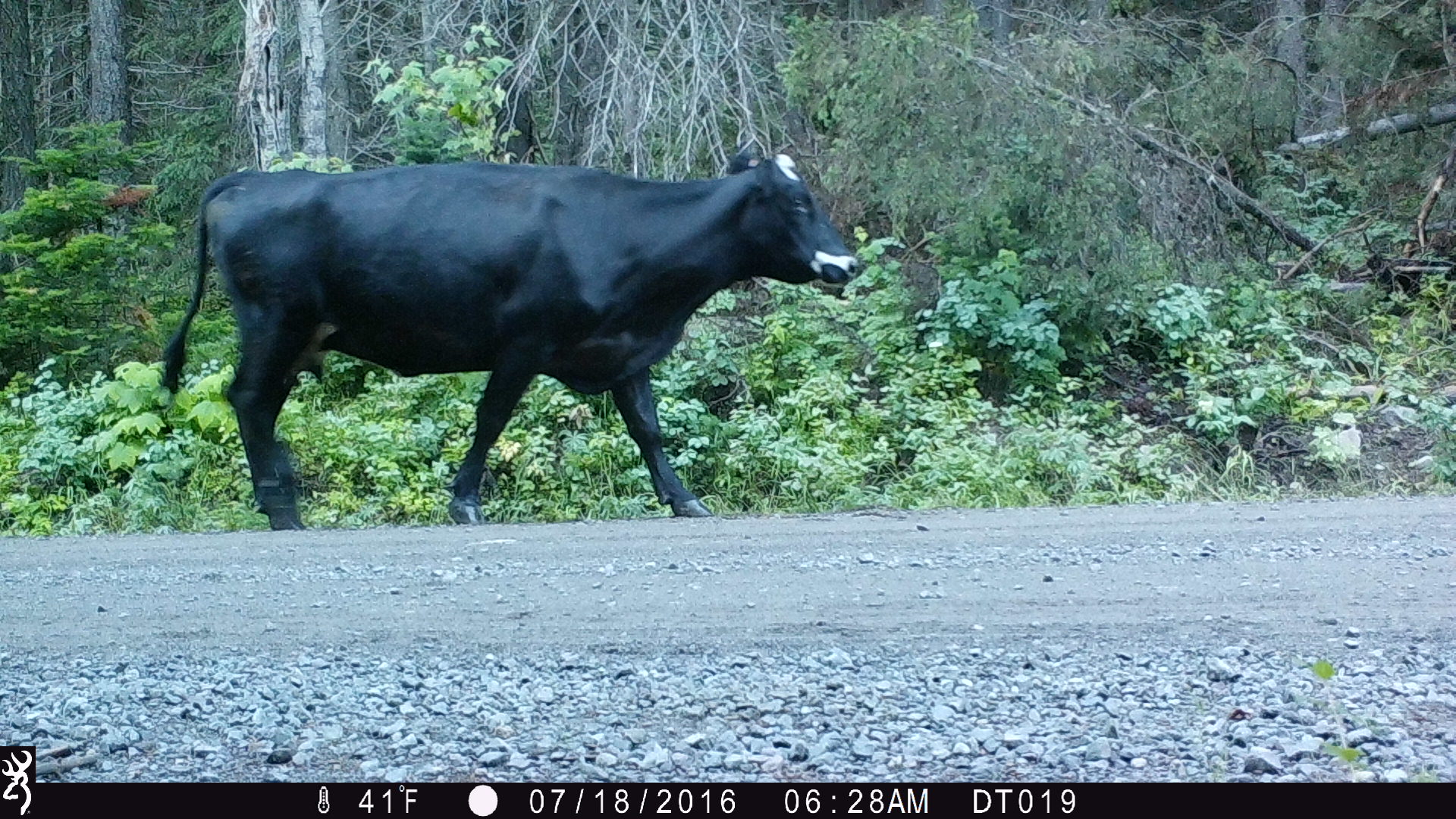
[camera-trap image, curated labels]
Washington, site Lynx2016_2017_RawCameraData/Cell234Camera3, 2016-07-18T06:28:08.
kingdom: Animalia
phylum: Chordata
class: Mammalia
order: Artiodactyla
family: Bovidae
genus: Bos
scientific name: Bos taurus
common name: domestic cattle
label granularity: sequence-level